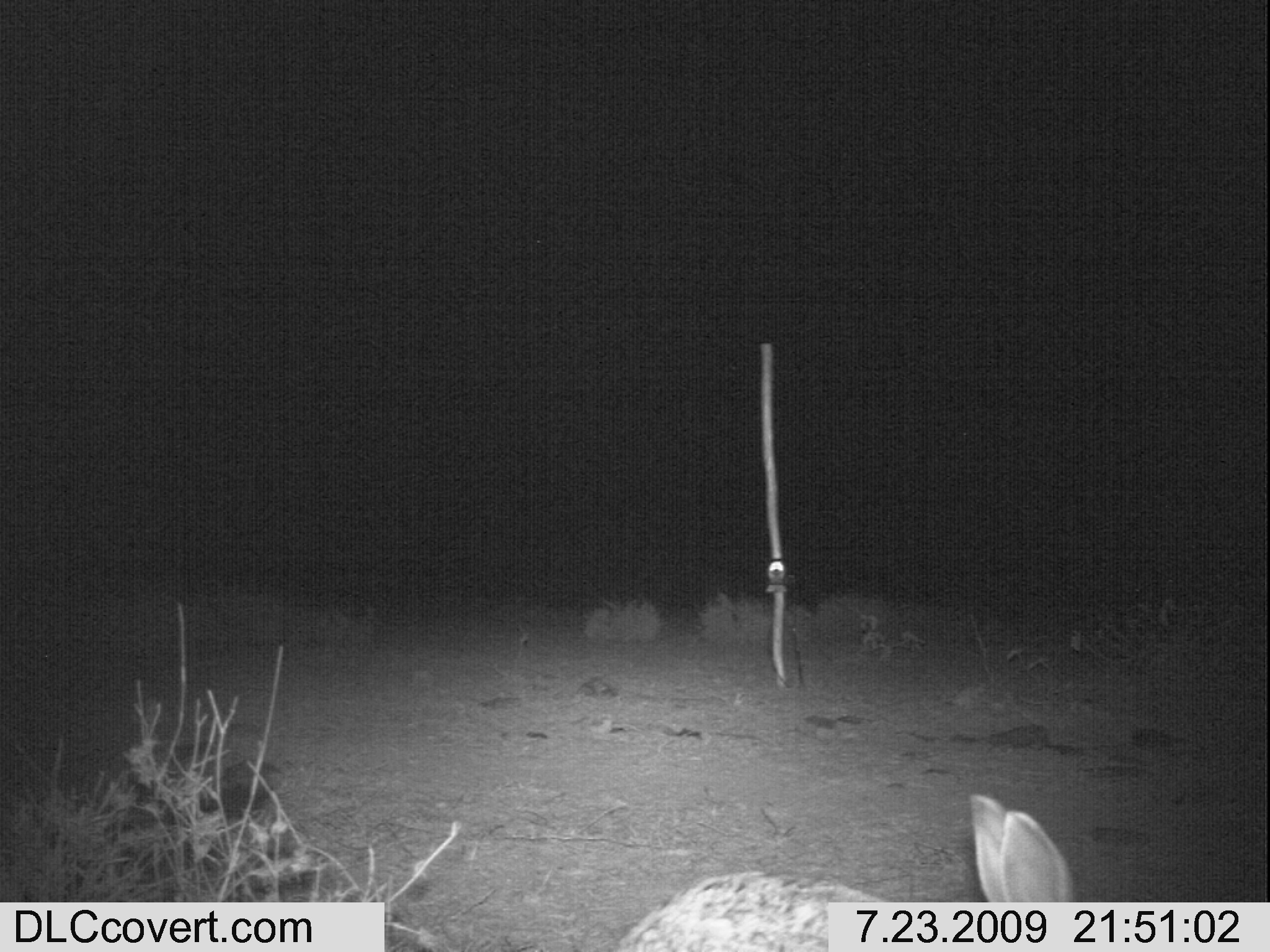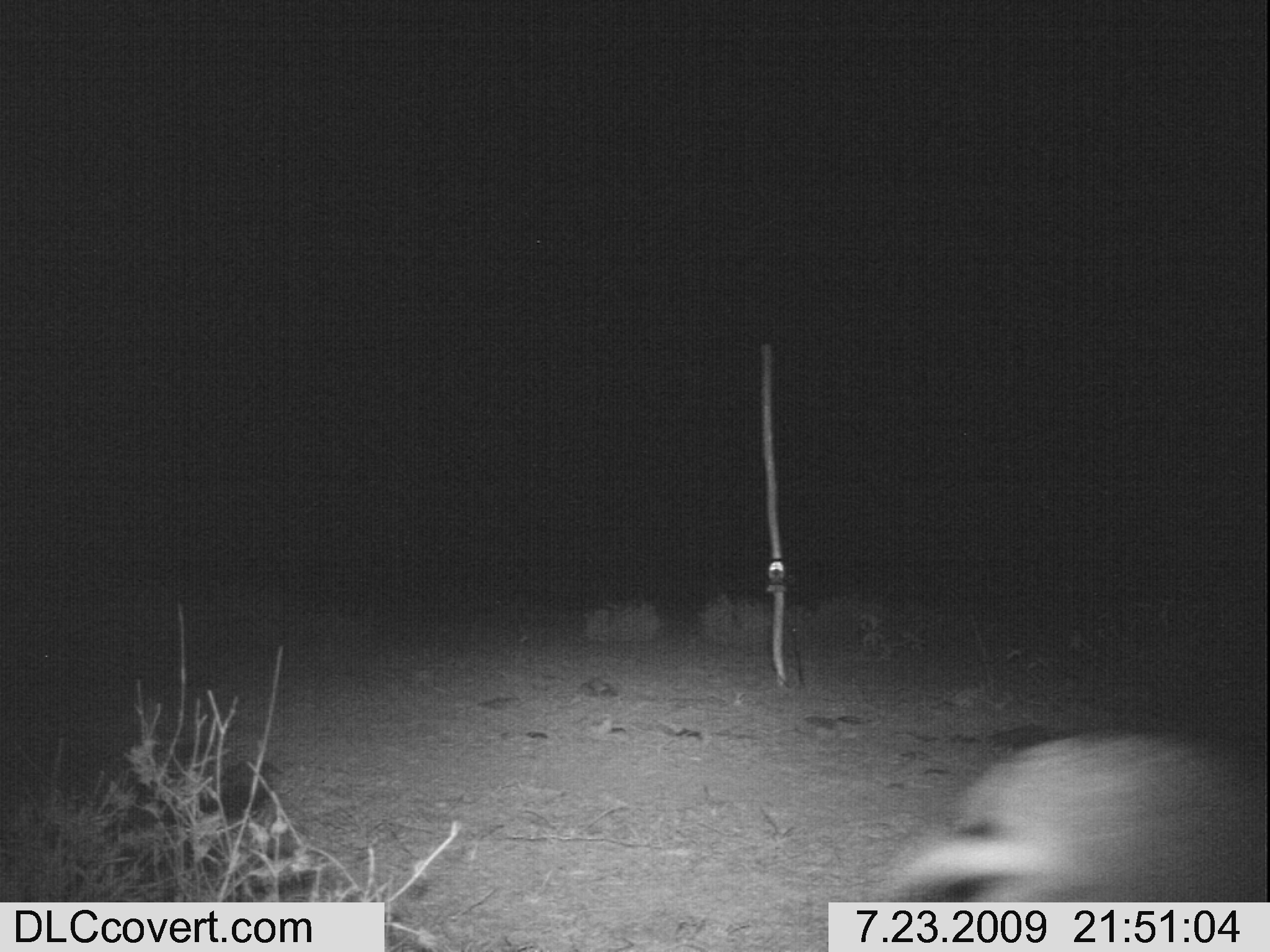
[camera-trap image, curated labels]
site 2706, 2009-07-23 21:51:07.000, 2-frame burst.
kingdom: Animalia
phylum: Chordata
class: Mammalia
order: Lagomorpha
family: Leporidae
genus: Lepus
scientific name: Lepus saxatilis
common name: scrub hare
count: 1